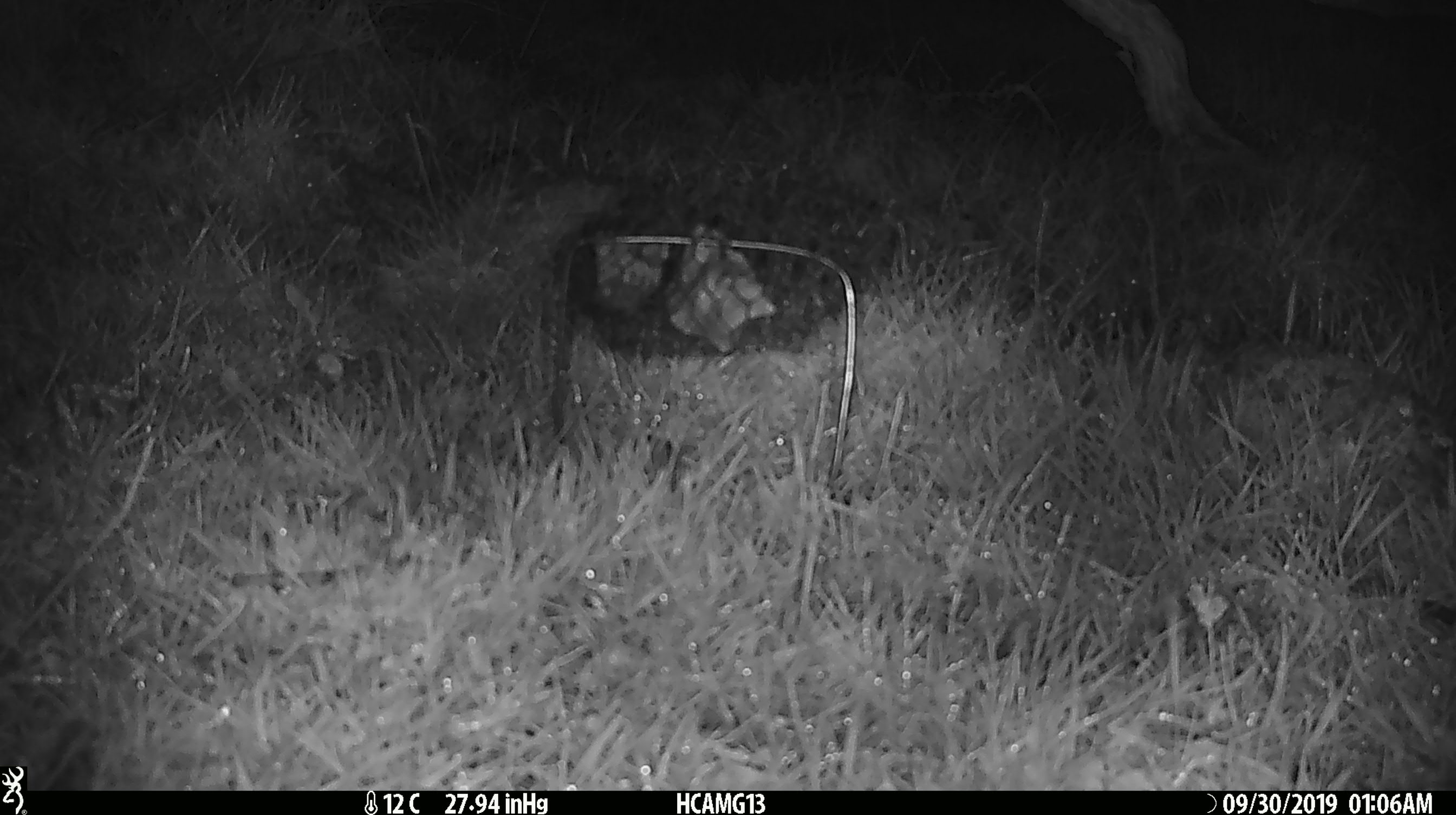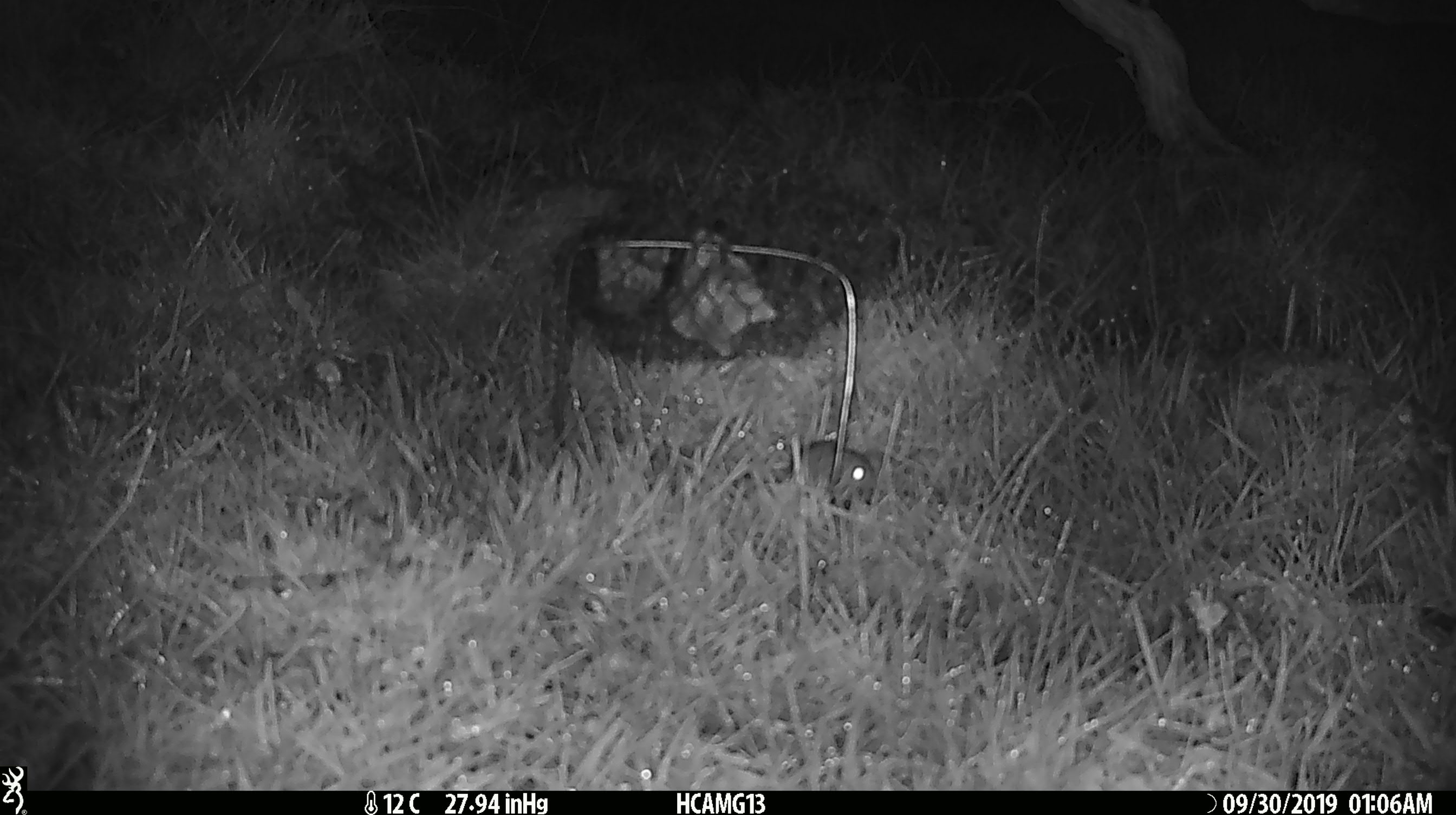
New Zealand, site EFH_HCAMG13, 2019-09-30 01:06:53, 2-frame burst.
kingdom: Animalia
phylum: Chordata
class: Mammalia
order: Rodentia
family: Muridae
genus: Mus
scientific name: Mus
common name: mouse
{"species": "mouse (Mus)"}